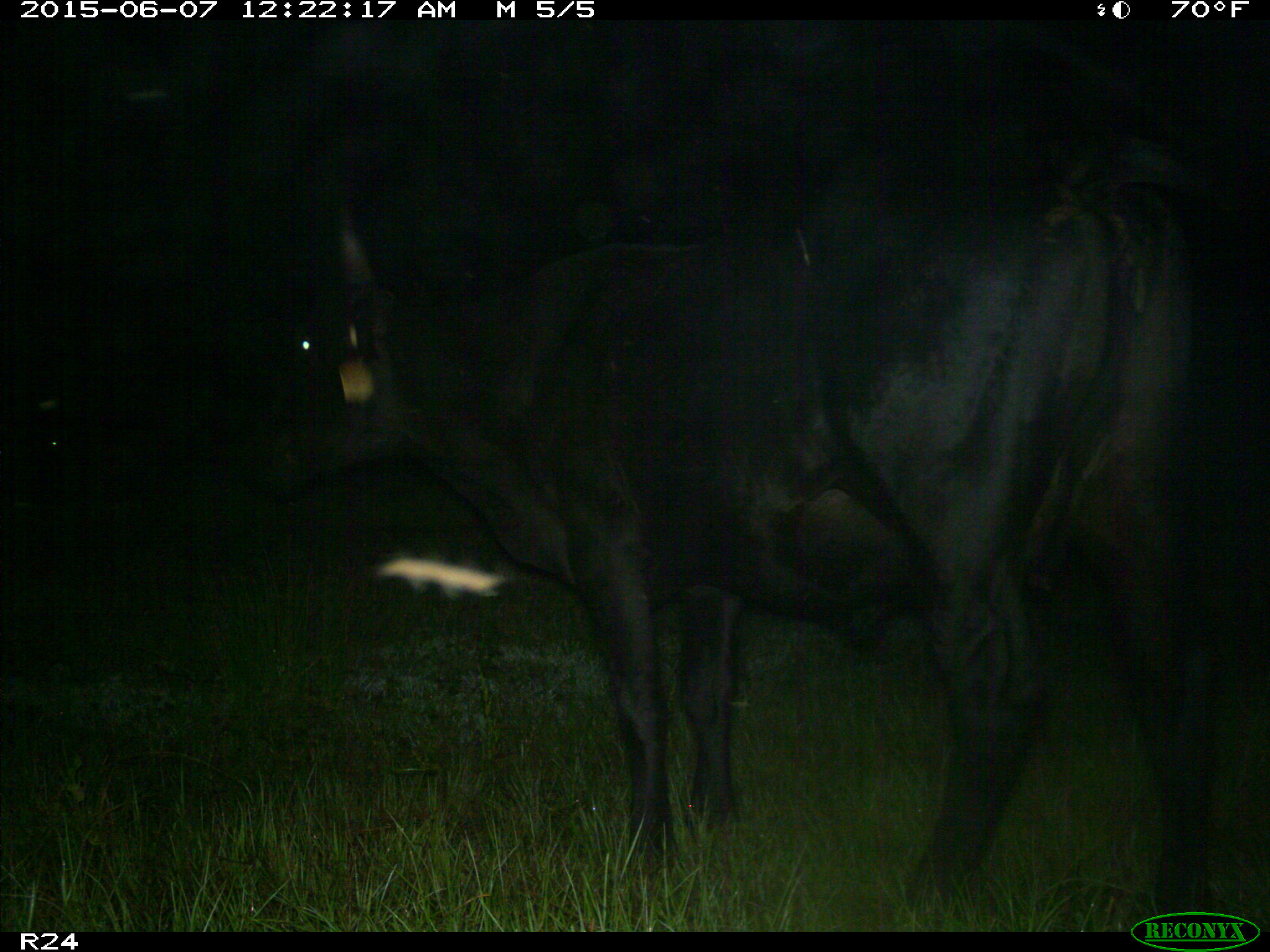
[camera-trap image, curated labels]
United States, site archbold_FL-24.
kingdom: Animalia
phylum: Chordata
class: Mammalia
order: Artiodactyla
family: Bovidae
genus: Bos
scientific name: Bos taurus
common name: domestic cow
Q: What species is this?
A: Bos taurus (domestic cow).